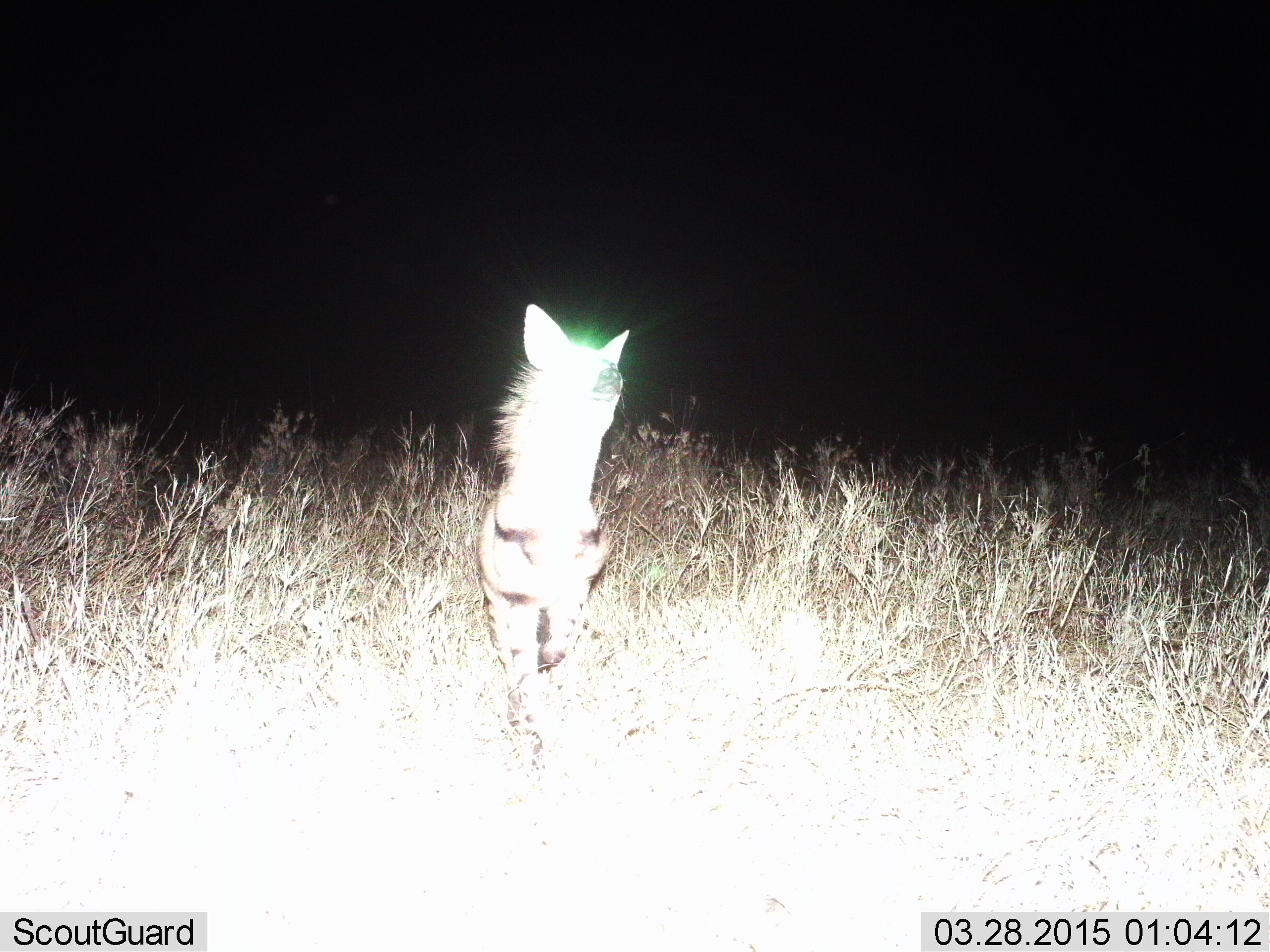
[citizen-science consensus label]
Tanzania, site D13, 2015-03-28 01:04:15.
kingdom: Animalia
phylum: Chordata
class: Mammalia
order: Carnivora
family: Hyaenidae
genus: Proteles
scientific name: Proteles cristatus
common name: aardwolf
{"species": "aardwolf (Proteles cristatus)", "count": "1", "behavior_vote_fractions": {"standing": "80%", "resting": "0%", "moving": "20%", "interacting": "0%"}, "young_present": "0%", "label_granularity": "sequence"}